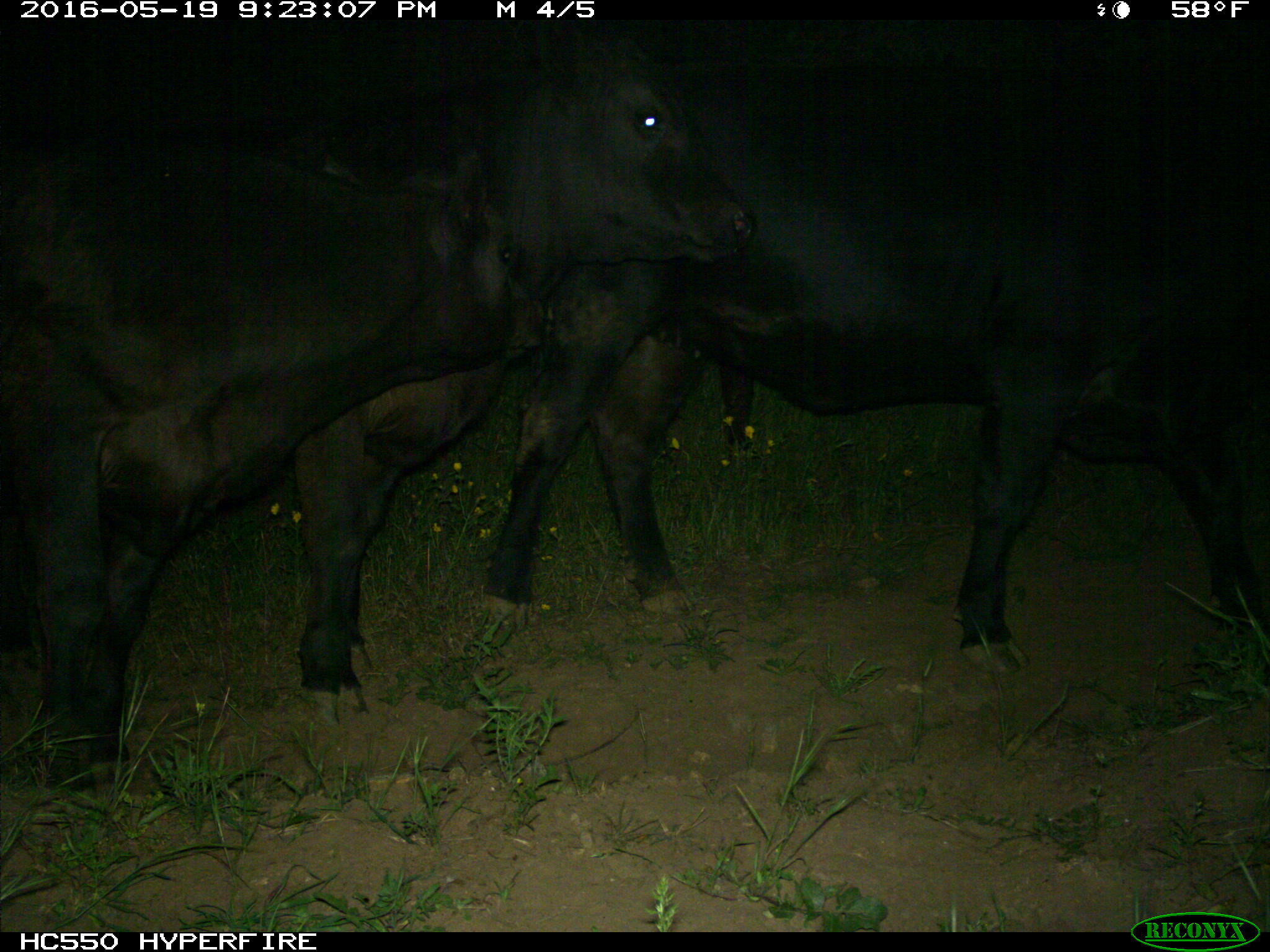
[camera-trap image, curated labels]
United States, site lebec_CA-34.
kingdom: Animalia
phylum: Chordata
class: Mammalia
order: Artiodactyla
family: Bovidae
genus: Bos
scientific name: Bos taurus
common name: domestic cow